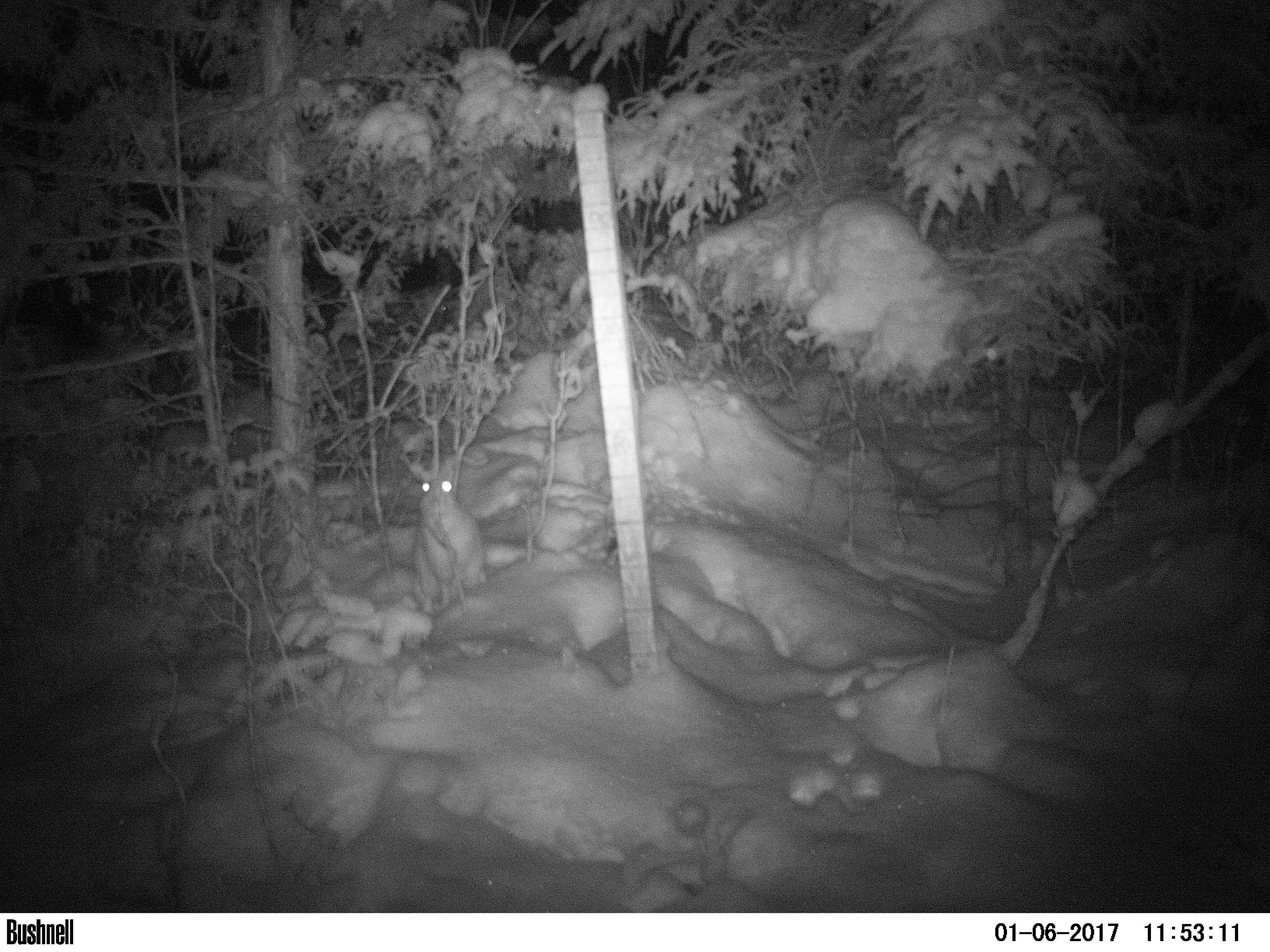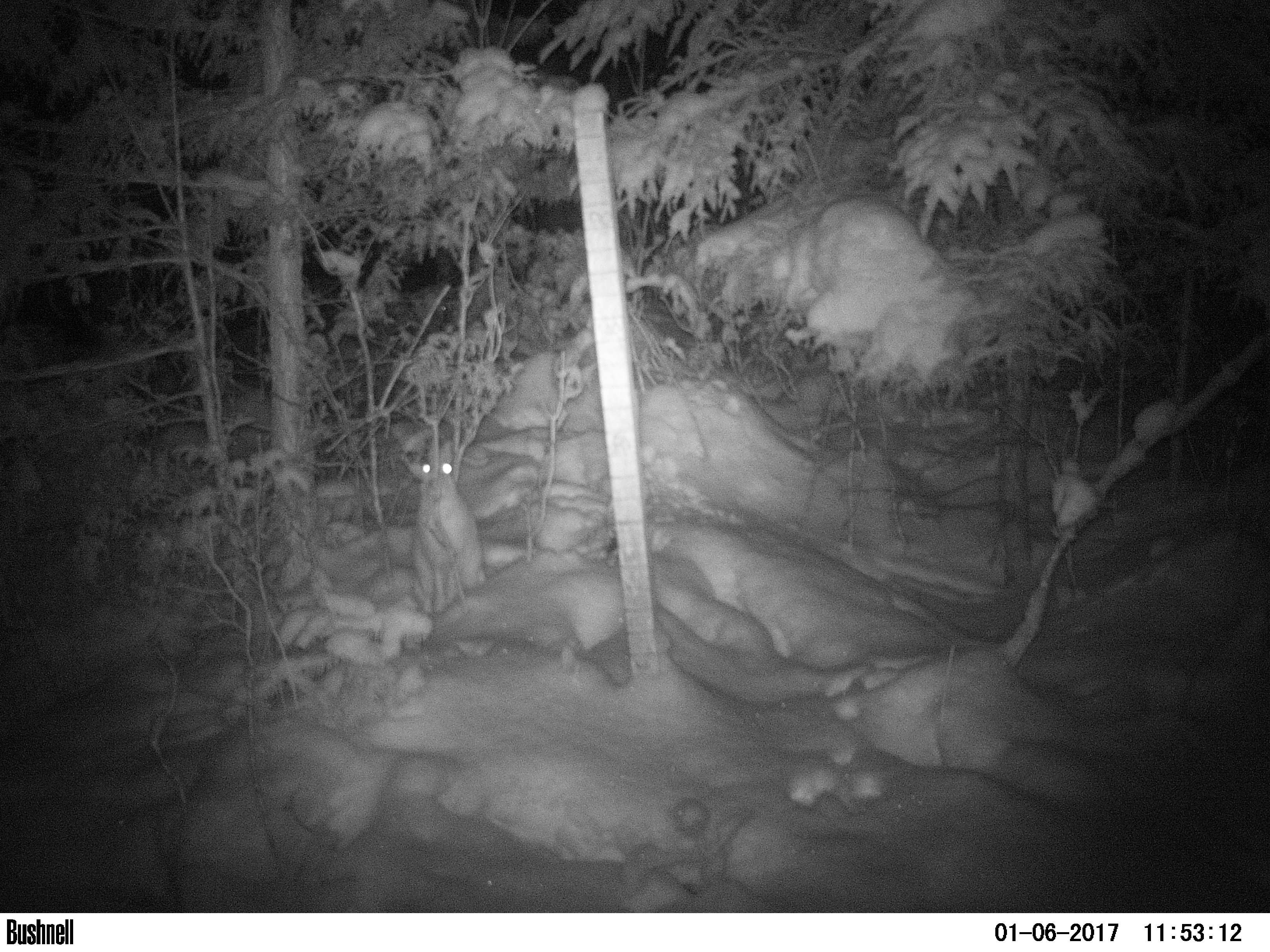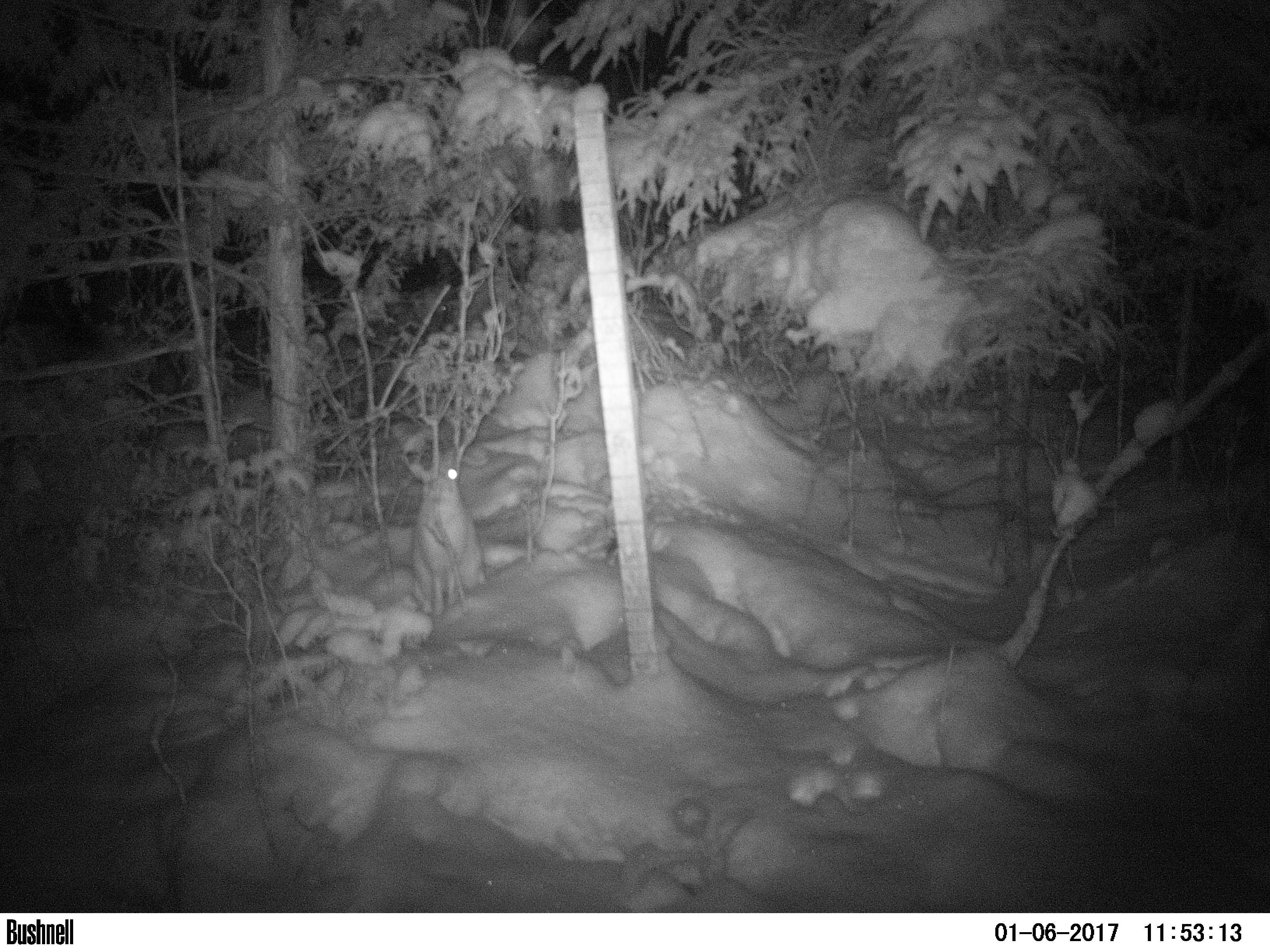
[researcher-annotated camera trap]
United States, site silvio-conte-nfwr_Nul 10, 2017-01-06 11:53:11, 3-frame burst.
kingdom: Animalia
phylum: Chordata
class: Mammalia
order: Lagomorpha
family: Leporidae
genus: Lepus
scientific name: Lepus americanus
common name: snowshoe hare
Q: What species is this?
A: Snowshoe hare (Lepus americanus).